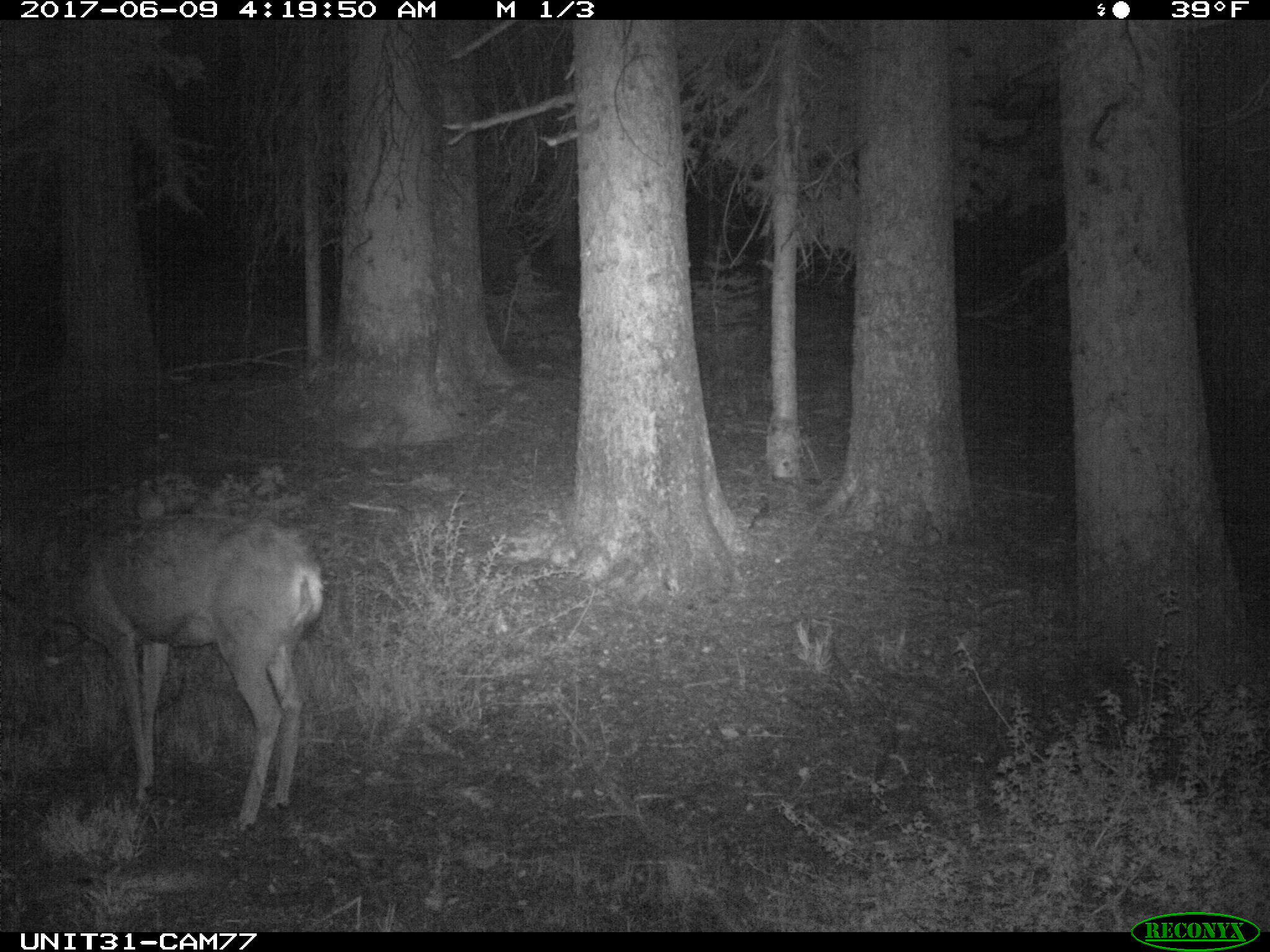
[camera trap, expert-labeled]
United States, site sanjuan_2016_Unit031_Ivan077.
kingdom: Animalia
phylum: Chordata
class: Mammalia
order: Artiodactyla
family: Cervidae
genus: Odocoileus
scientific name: Odocoileus hemionus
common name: mule deer